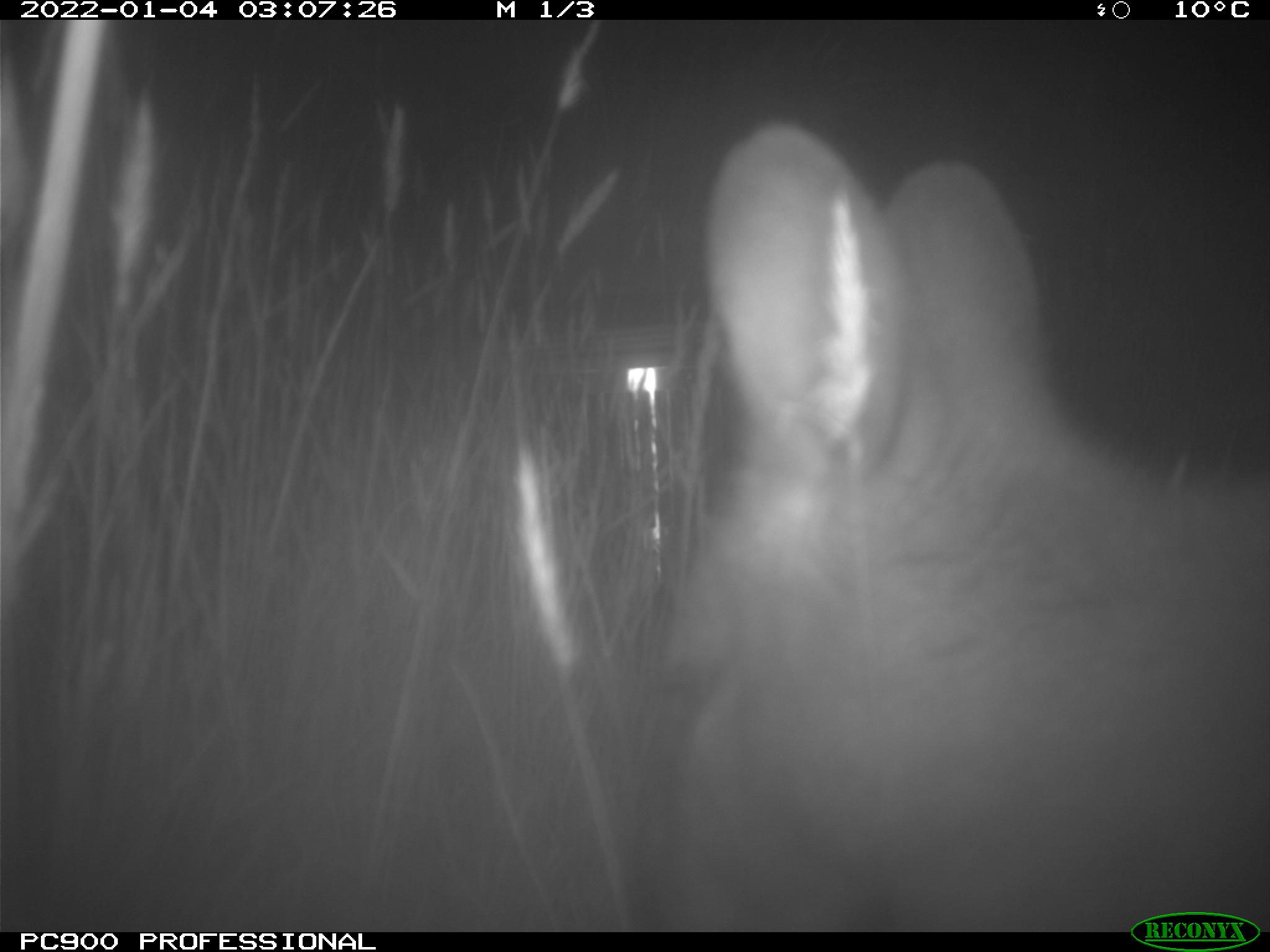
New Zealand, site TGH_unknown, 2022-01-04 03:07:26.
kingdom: Animalia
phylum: Chordata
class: Mammalia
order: Diprotodontia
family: Macropodidae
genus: Notamacropus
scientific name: Notamacropus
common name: wallaby